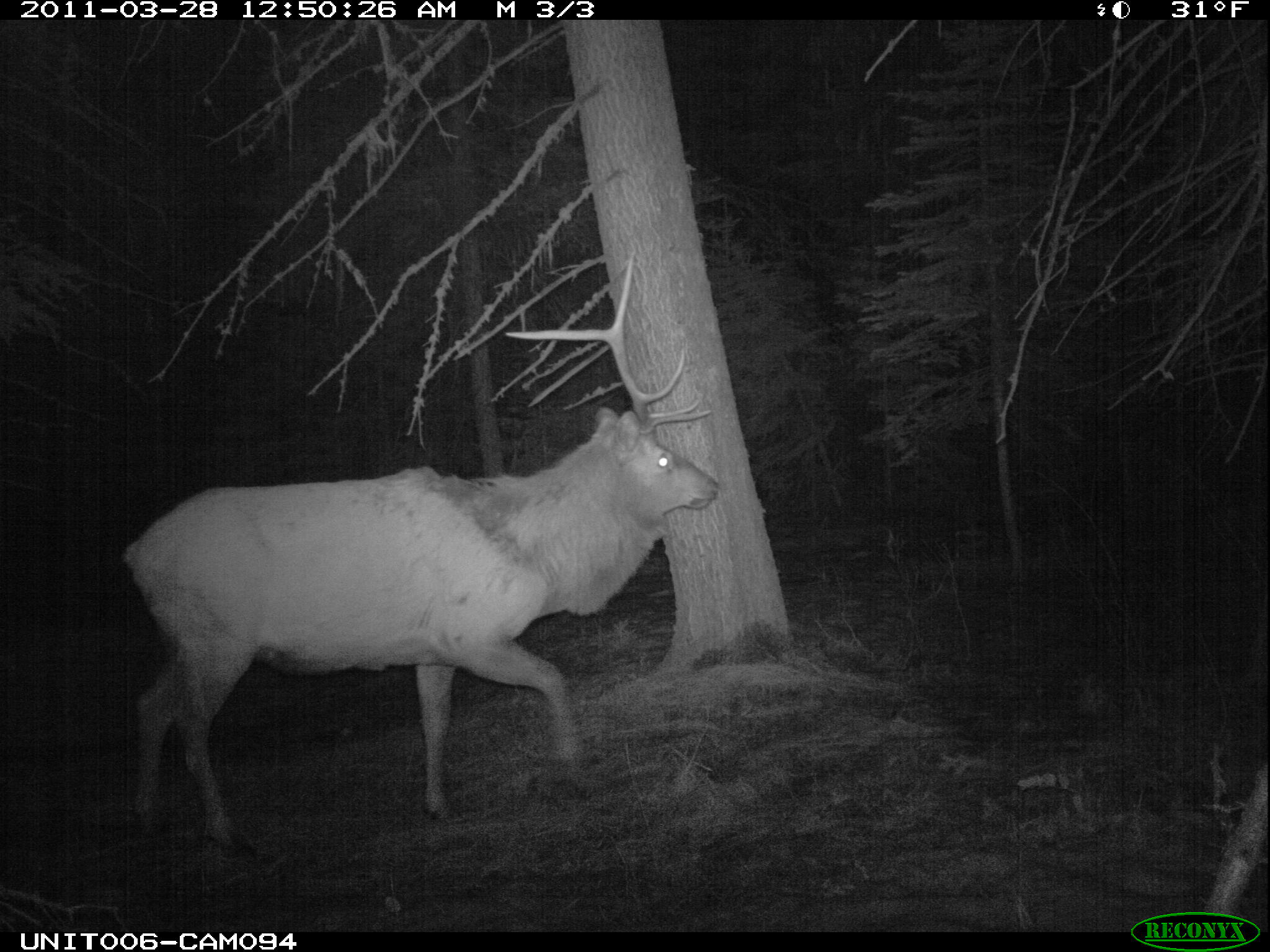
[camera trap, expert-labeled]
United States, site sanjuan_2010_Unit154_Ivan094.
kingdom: Animalia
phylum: Chordata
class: Mammalia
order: Artiodactyla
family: Cervidae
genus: Cervus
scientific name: Cervus elaphus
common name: red deer